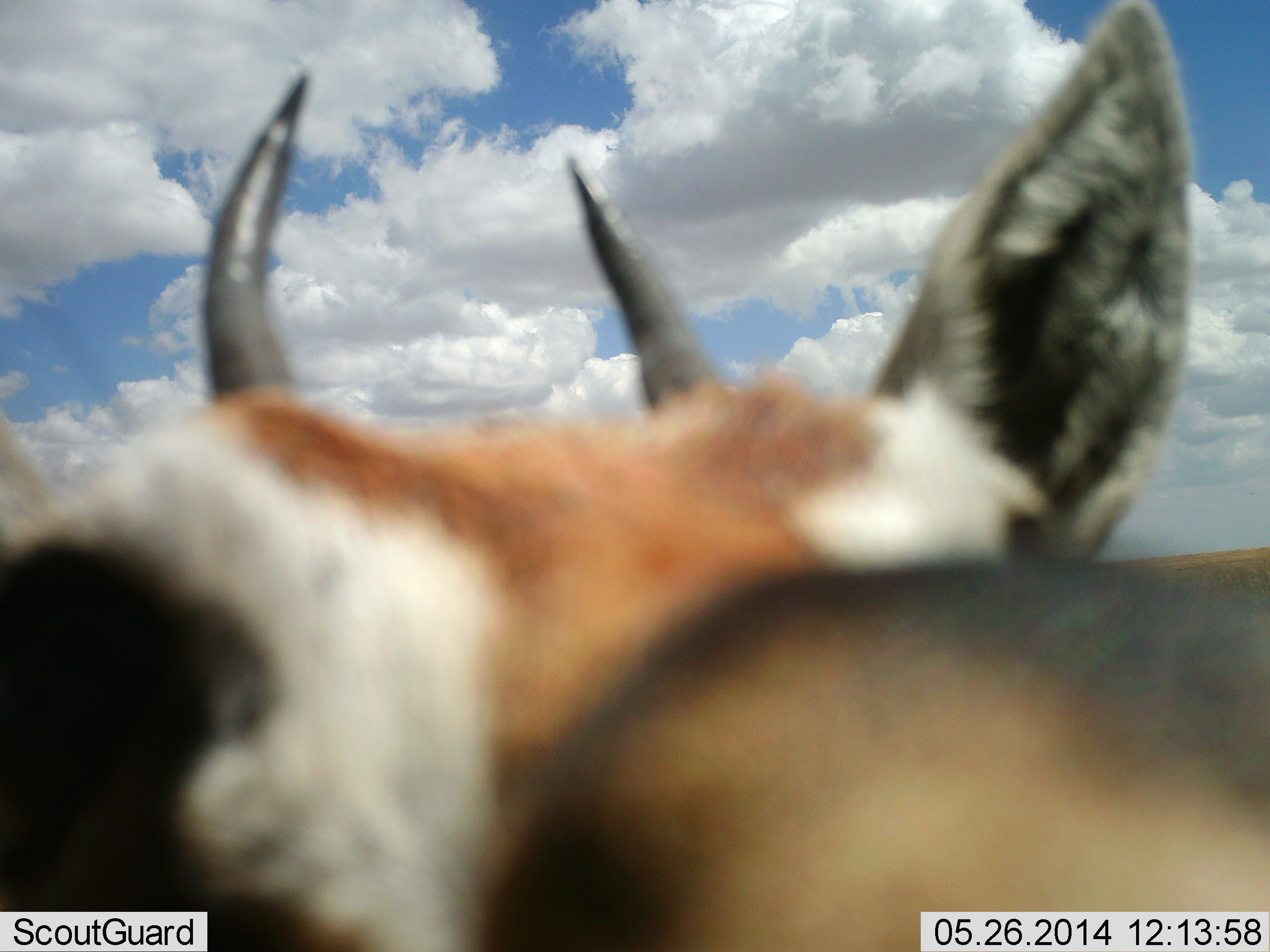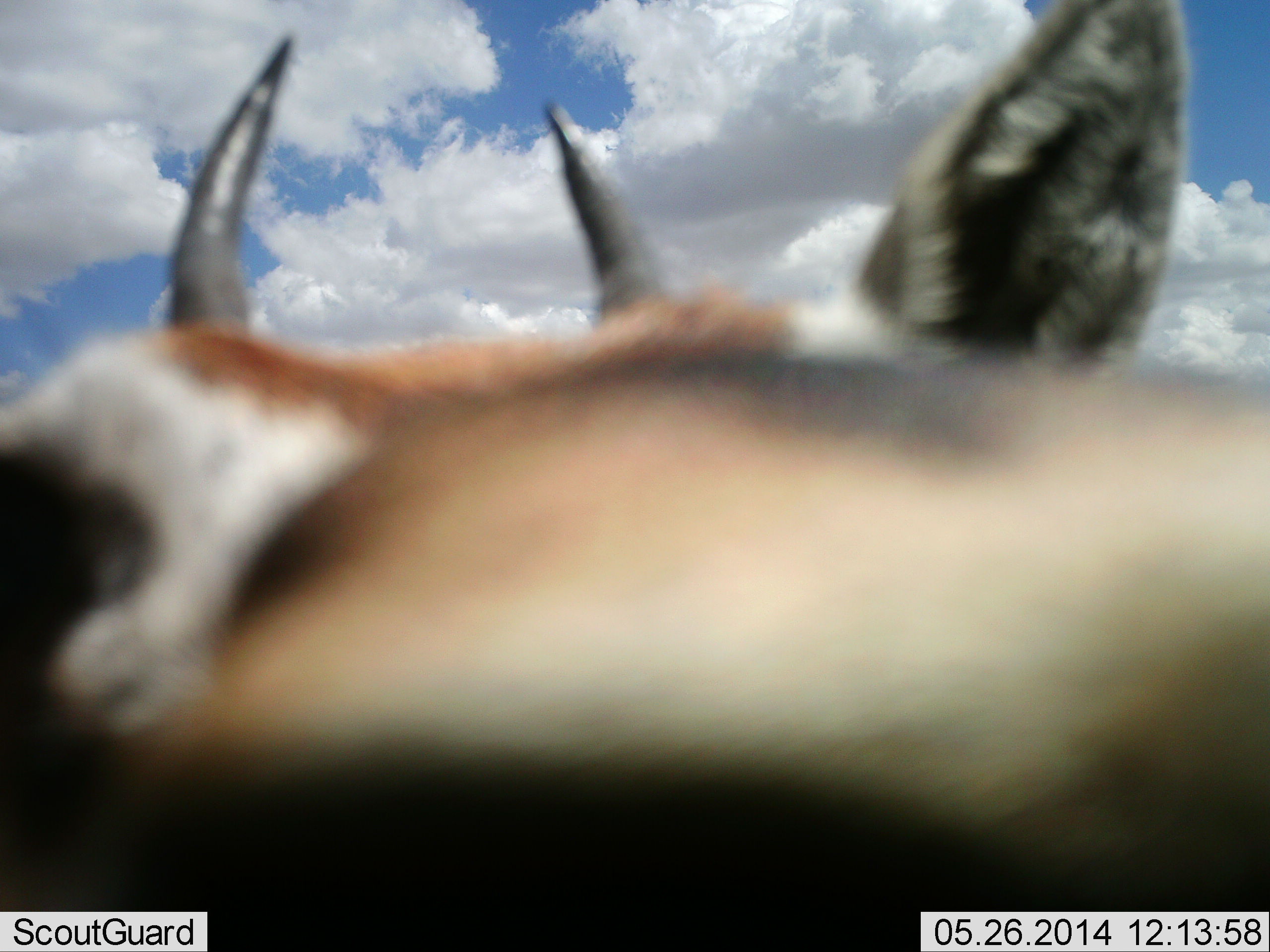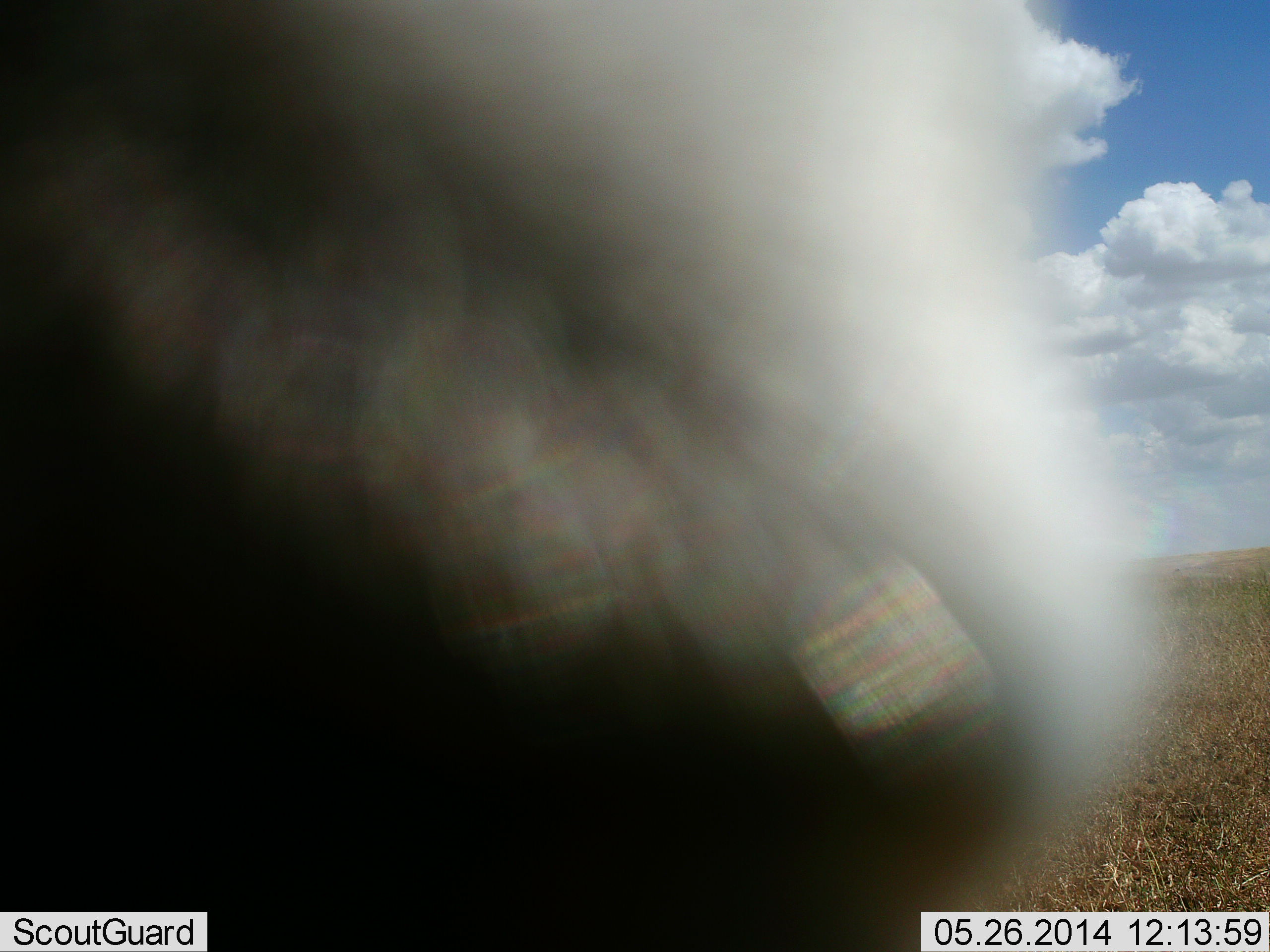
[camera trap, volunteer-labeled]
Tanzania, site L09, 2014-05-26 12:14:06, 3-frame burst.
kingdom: Animalia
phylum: Chordata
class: Mammalia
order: Artiodactyla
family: Bovidae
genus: Eudorcas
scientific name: Eudorcas thomsonii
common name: thomson's gazelle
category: gazellethomsons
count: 1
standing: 70%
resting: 10%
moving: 0%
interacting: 20%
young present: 0%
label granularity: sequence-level